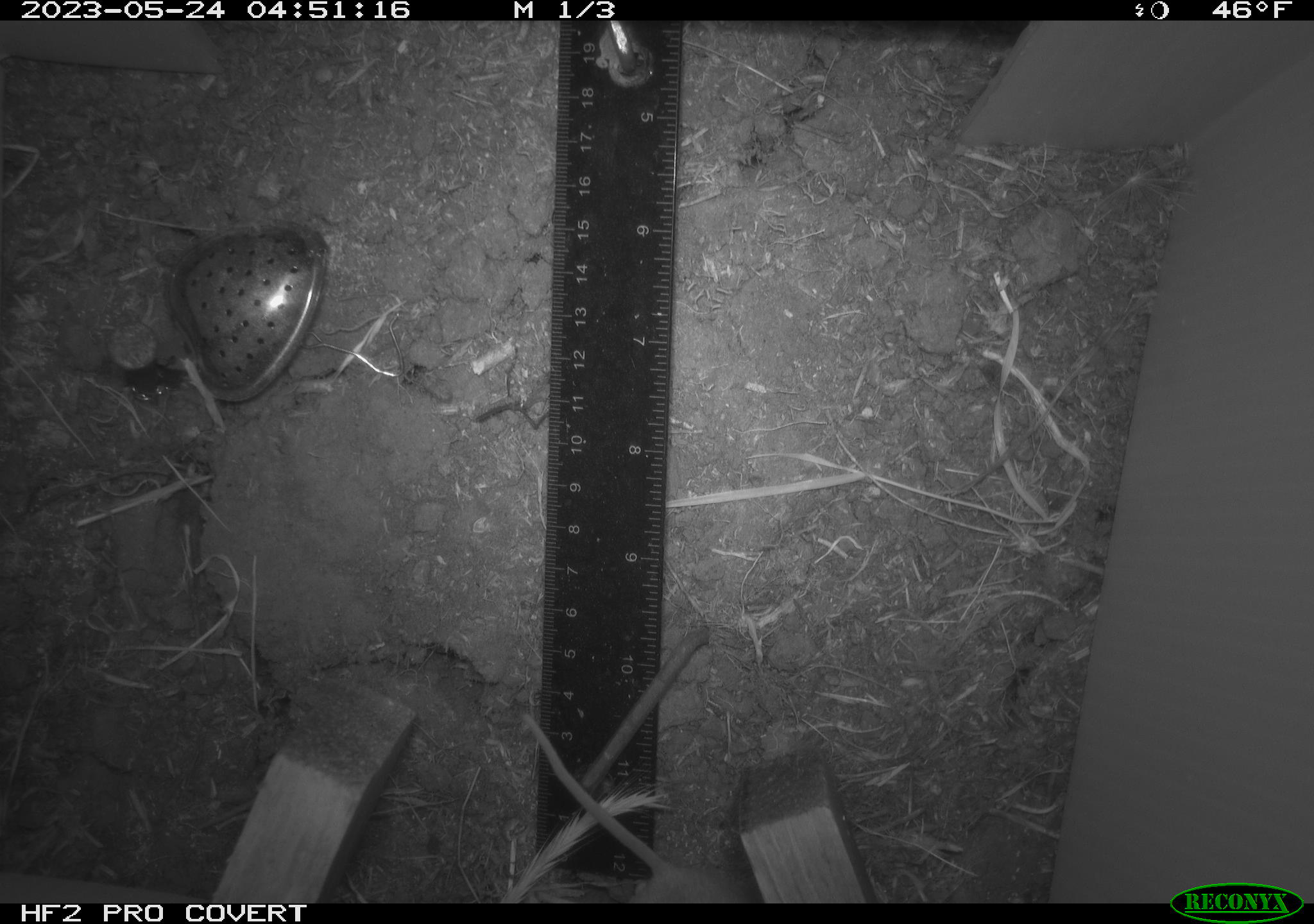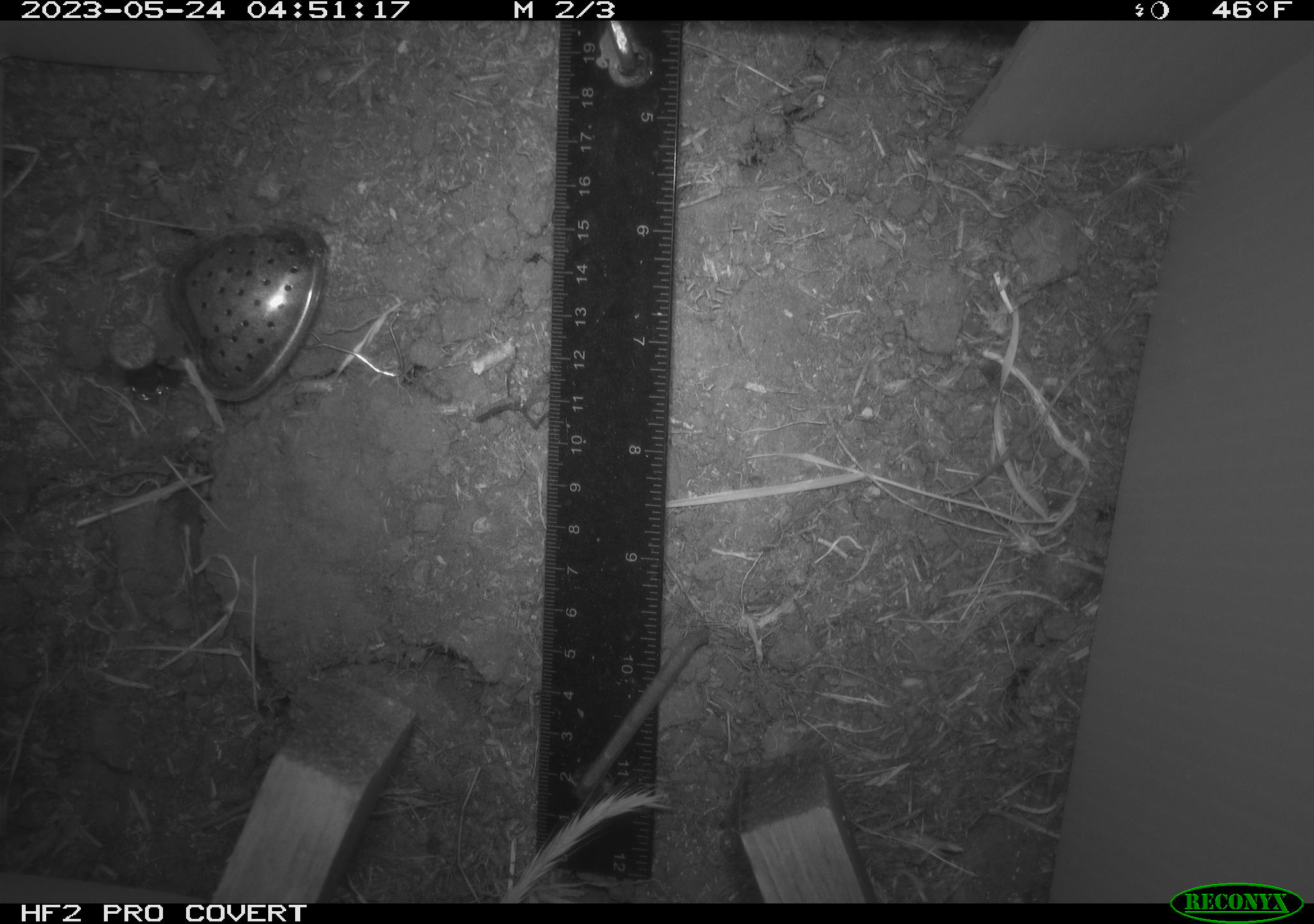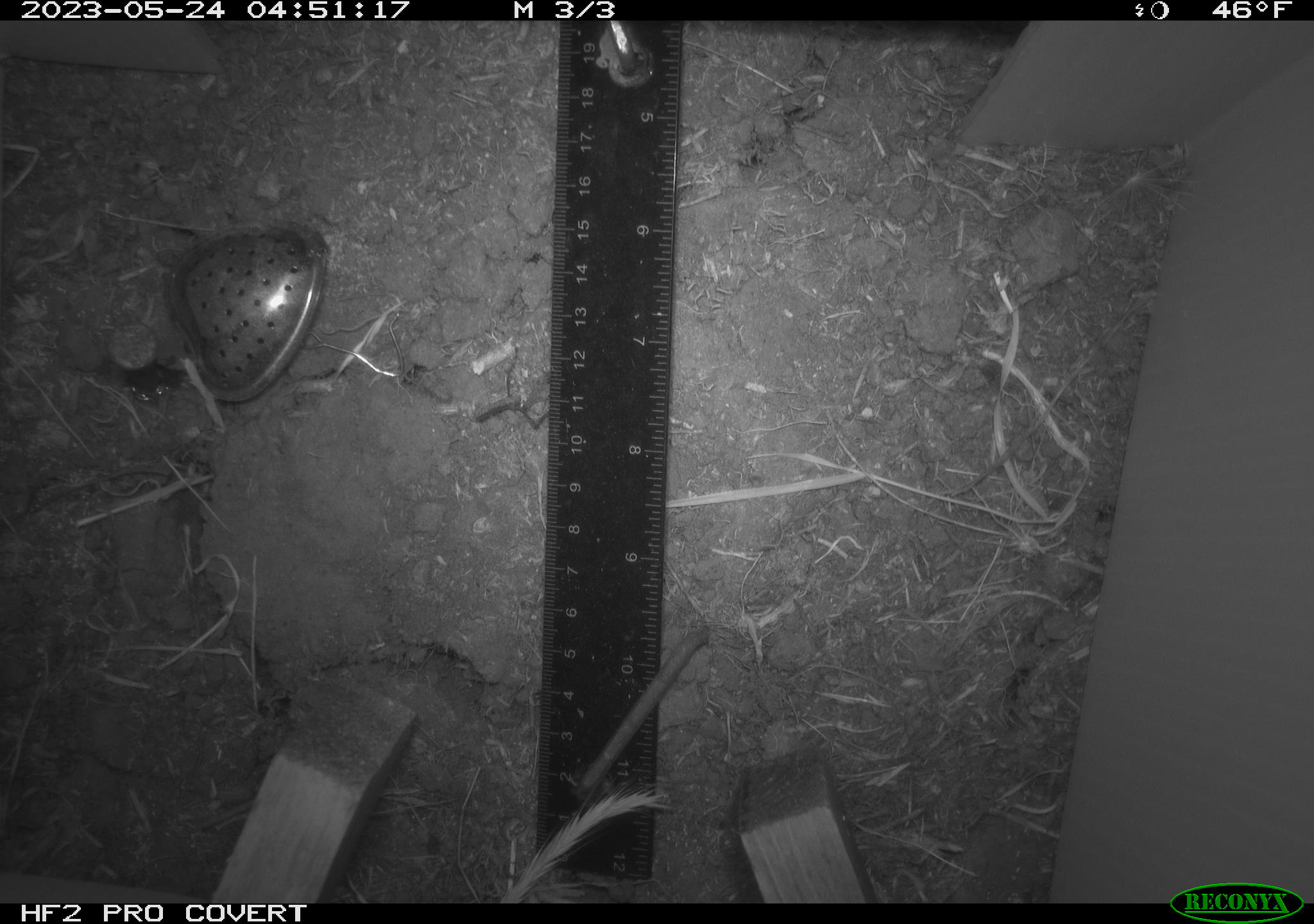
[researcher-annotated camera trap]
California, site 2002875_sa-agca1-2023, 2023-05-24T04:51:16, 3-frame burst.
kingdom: Animalia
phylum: Chordata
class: Mammalia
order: Rodentia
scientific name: Rodentia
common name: mouse species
Mouse species (Rodentia).